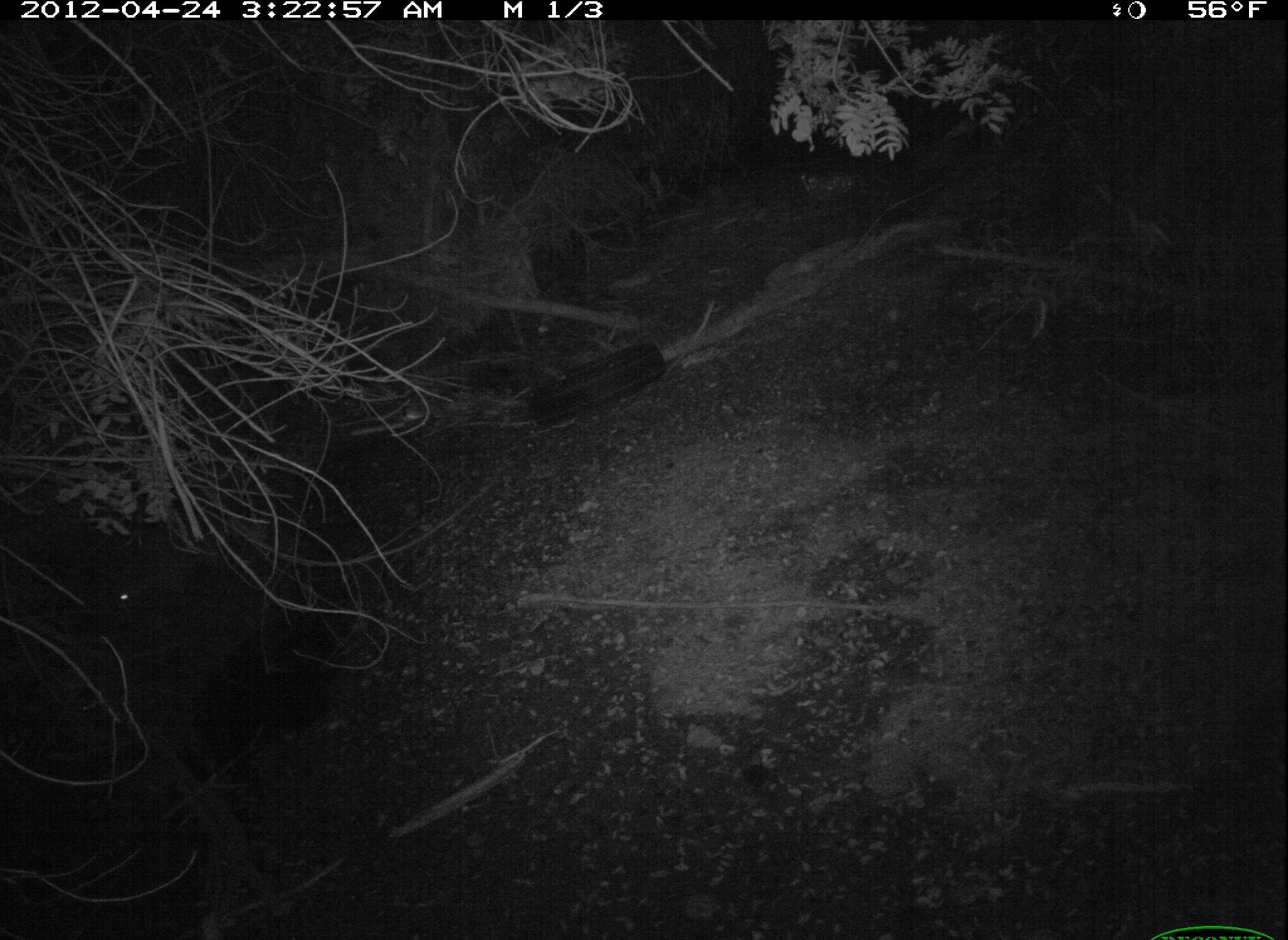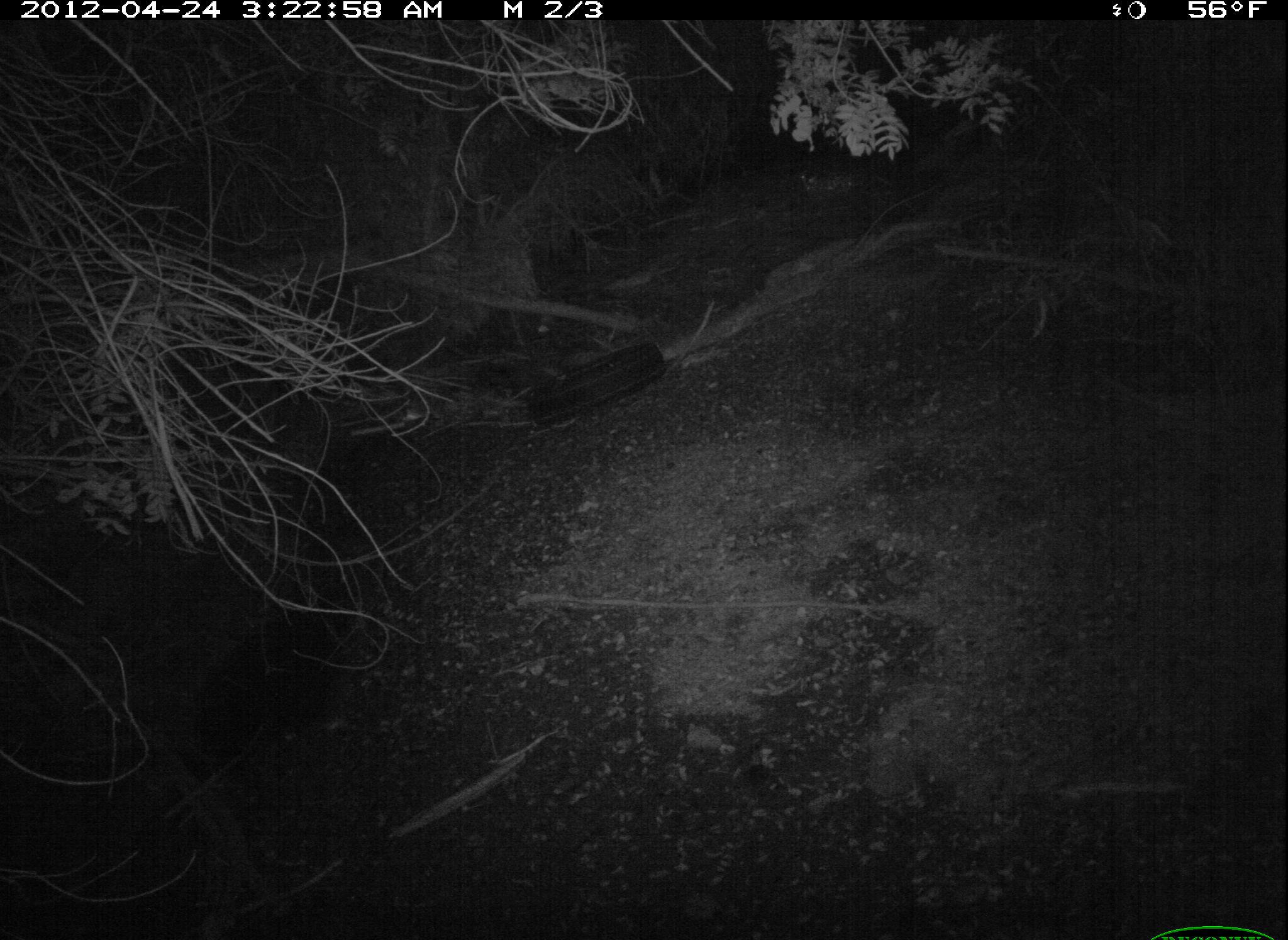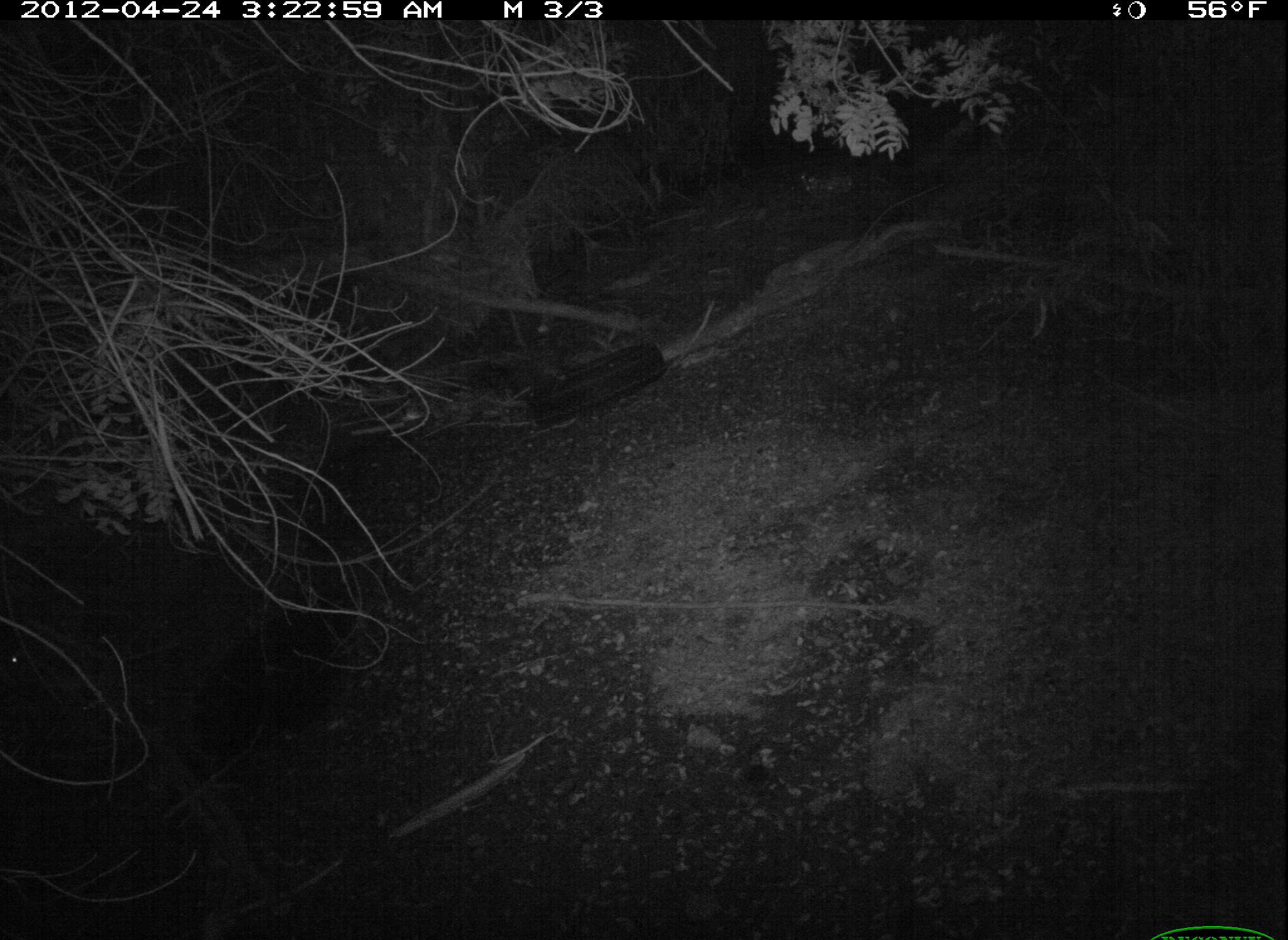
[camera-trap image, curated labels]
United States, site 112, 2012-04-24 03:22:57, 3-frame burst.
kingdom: Animalia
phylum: Chordata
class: Mammalia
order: Carnivora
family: Procyonidae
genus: Procyon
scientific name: Procyon lotor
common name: raccoon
Raccoon (Procyon lotor).